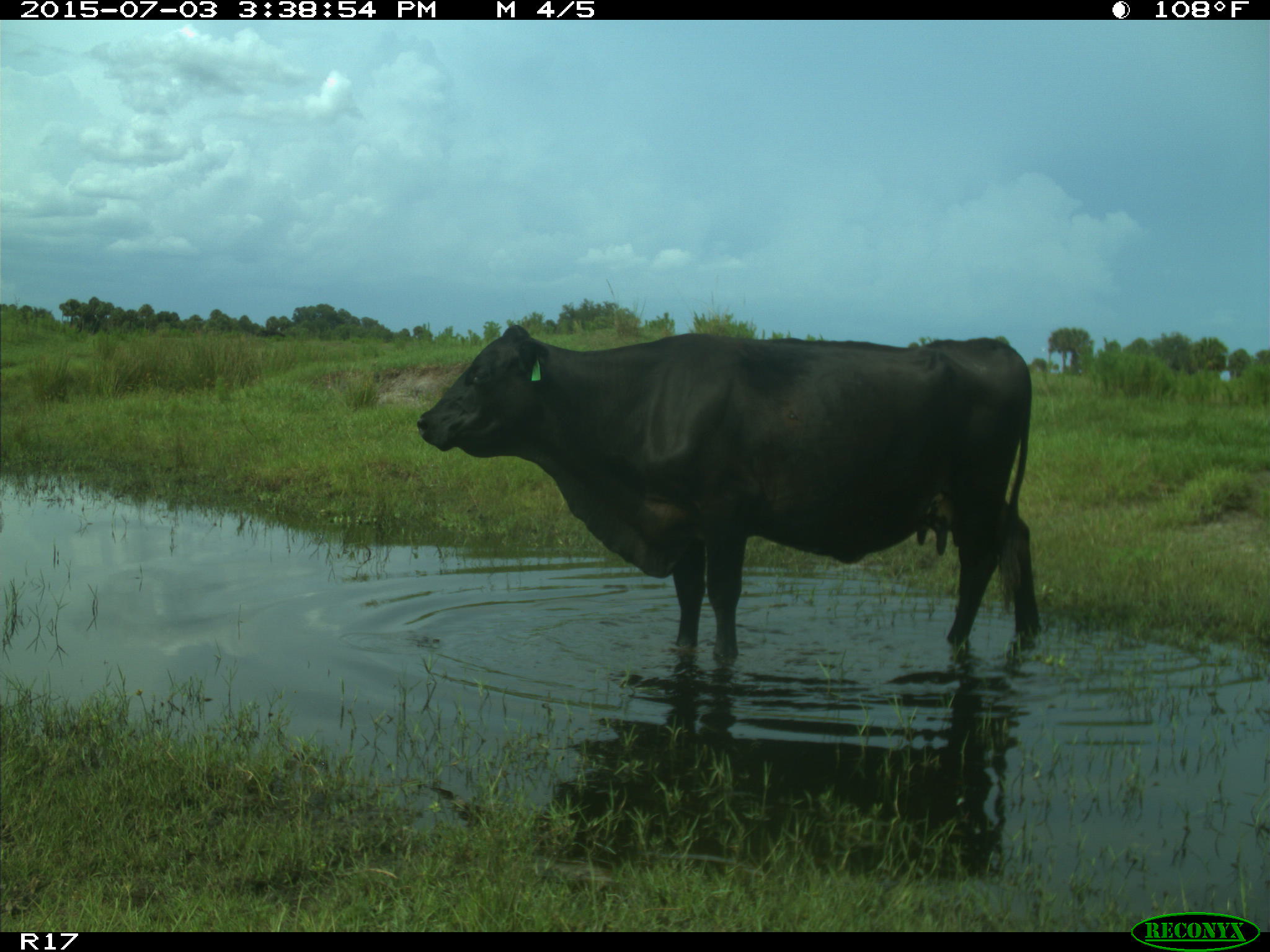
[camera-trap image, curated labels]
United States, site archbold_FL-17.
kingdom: Animalia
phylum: Chordata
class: Mammalia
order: Artiodactyla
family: Bovidae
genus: Bos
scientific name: Bos taurus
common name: domestic cow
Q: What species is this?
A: Bos taurus (domestic cow).